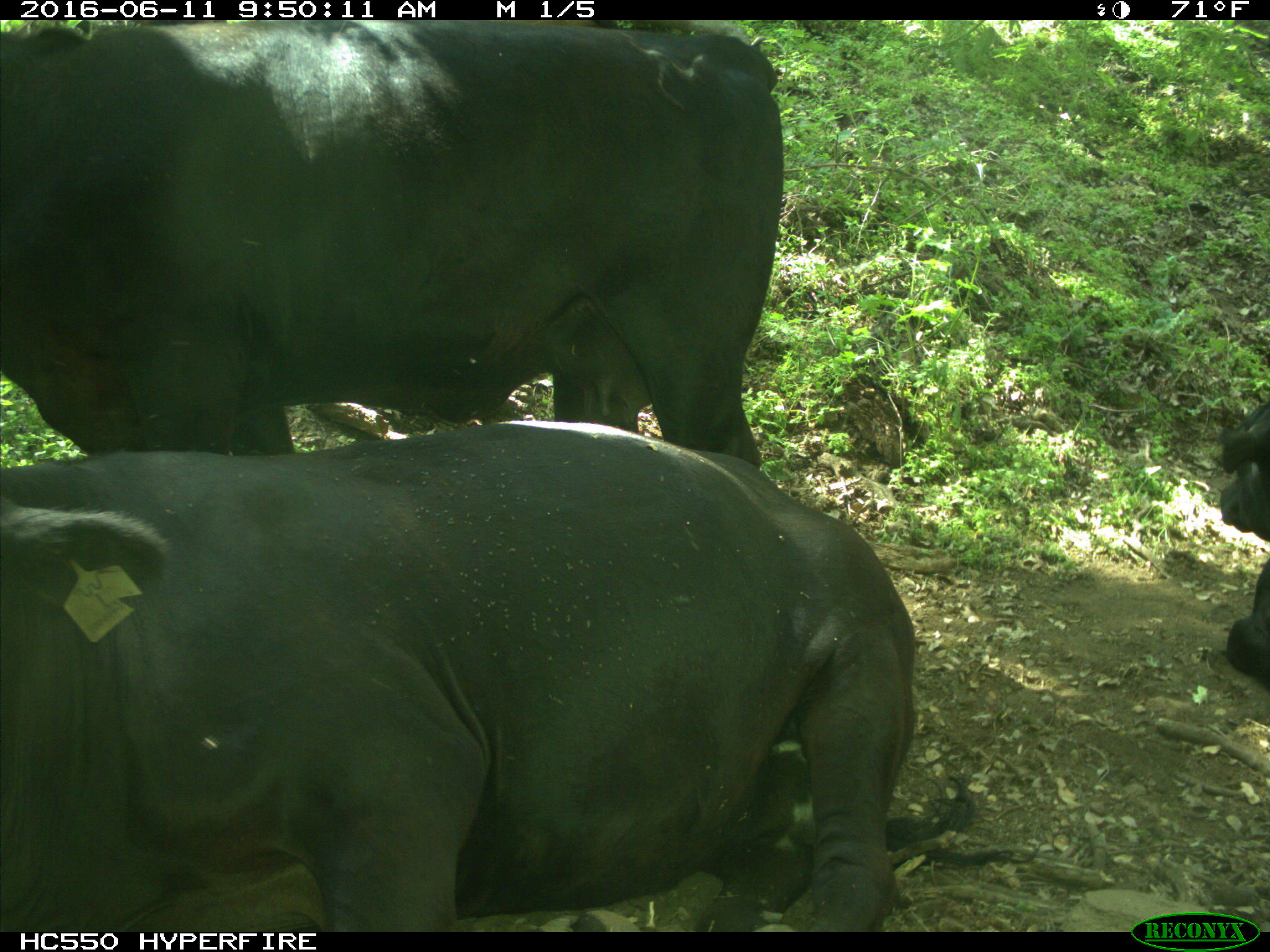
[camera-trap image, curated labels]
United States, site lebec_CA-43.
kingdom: Animalia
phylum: Chordata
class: Mammalia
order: Artiodactyla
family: Bovidae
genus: Bos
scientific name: Bos taurus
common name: domestic cow